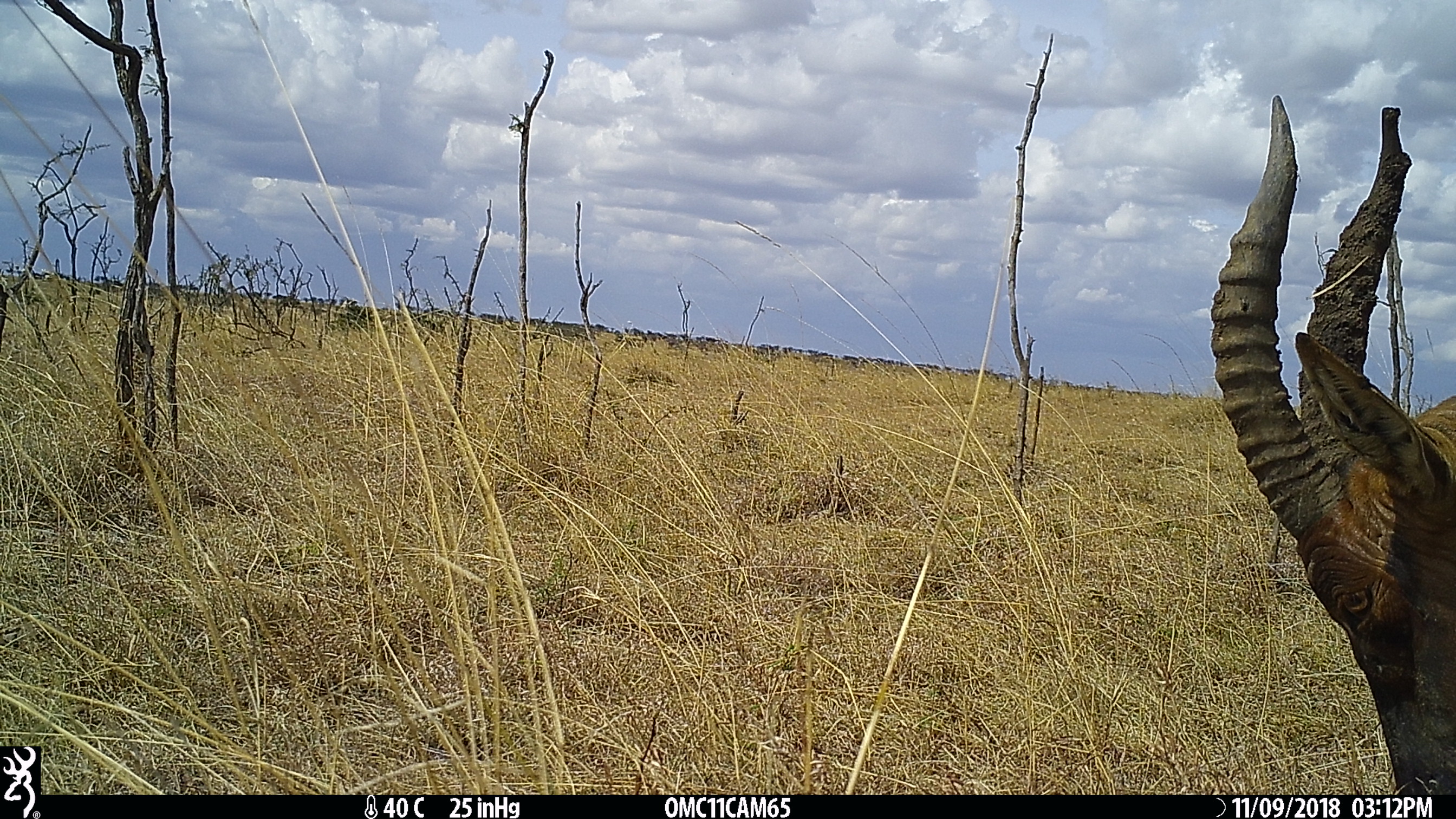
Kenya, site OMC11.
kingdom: Animalia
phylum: Chordata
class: Mammalia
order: Artiodactyla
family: Bovidae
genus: Damaliscus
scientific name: Damaliscus lunatus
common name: topi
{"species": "topi (Damaliscus lunatus)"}